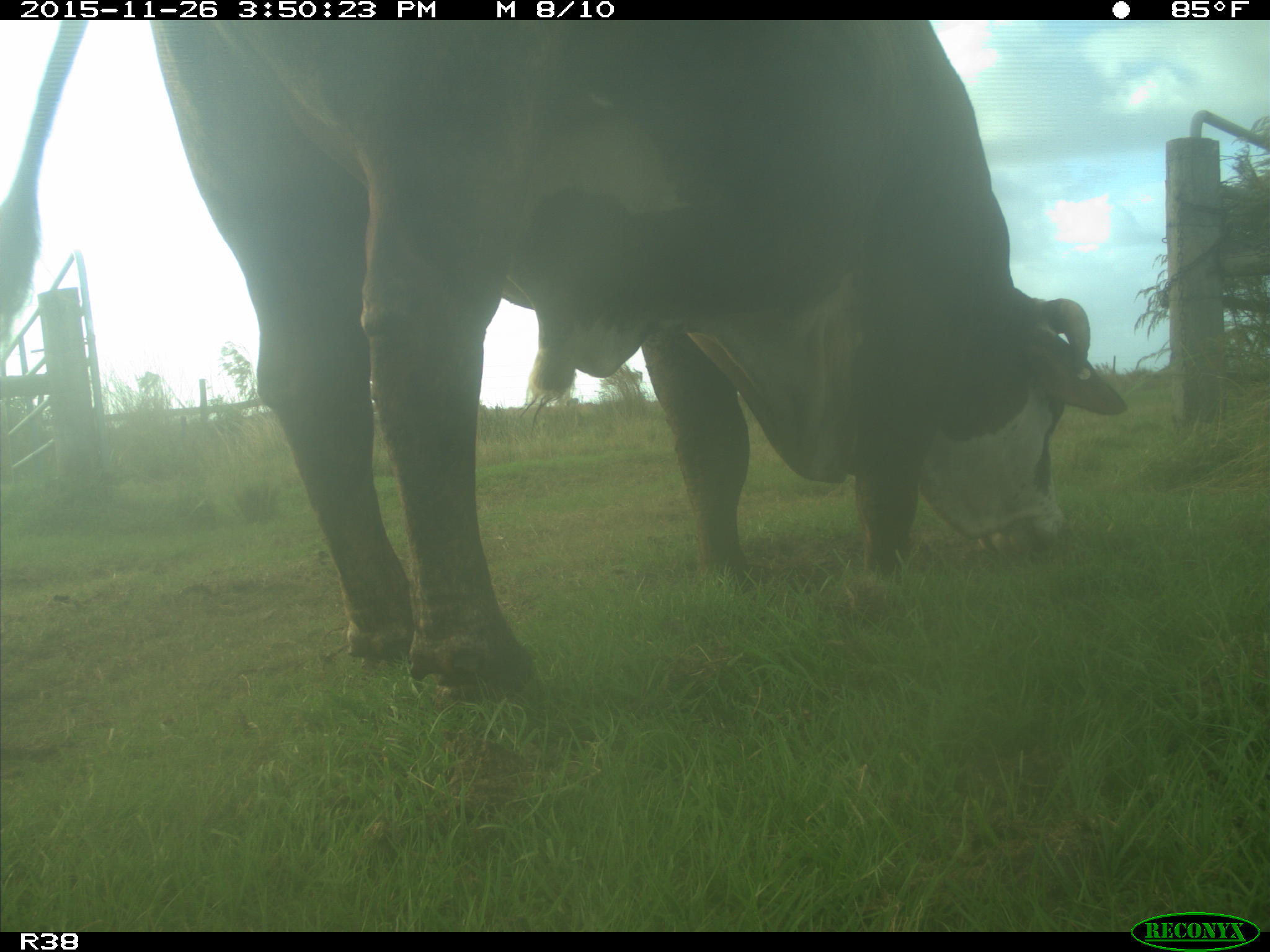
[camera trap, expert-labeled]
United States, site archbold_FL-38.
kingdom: Animalia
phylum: Chordata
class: Mammalia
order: Artiodactyla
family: Bovidae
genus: Bos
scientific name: Bos taurus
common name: domestic cow